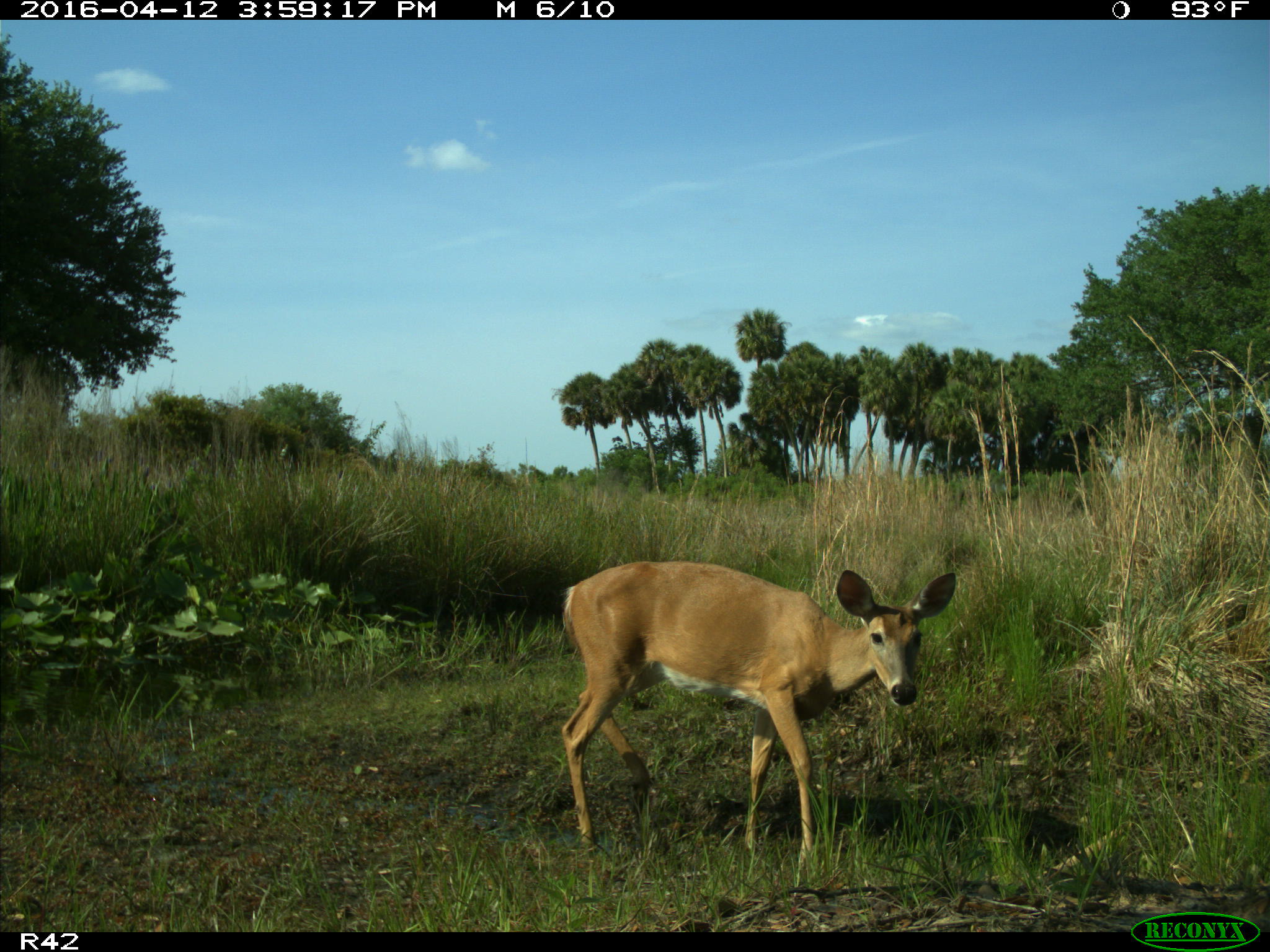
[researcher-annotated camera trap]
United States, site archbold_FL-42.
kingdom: Animalia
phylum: Chordata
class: Mammalia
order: Artiodactyla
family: Cervidae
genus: Odocoileus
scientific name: Odocoileus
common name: deer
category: unidentified deer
Unidentified deer (deer) (Odocoileus).